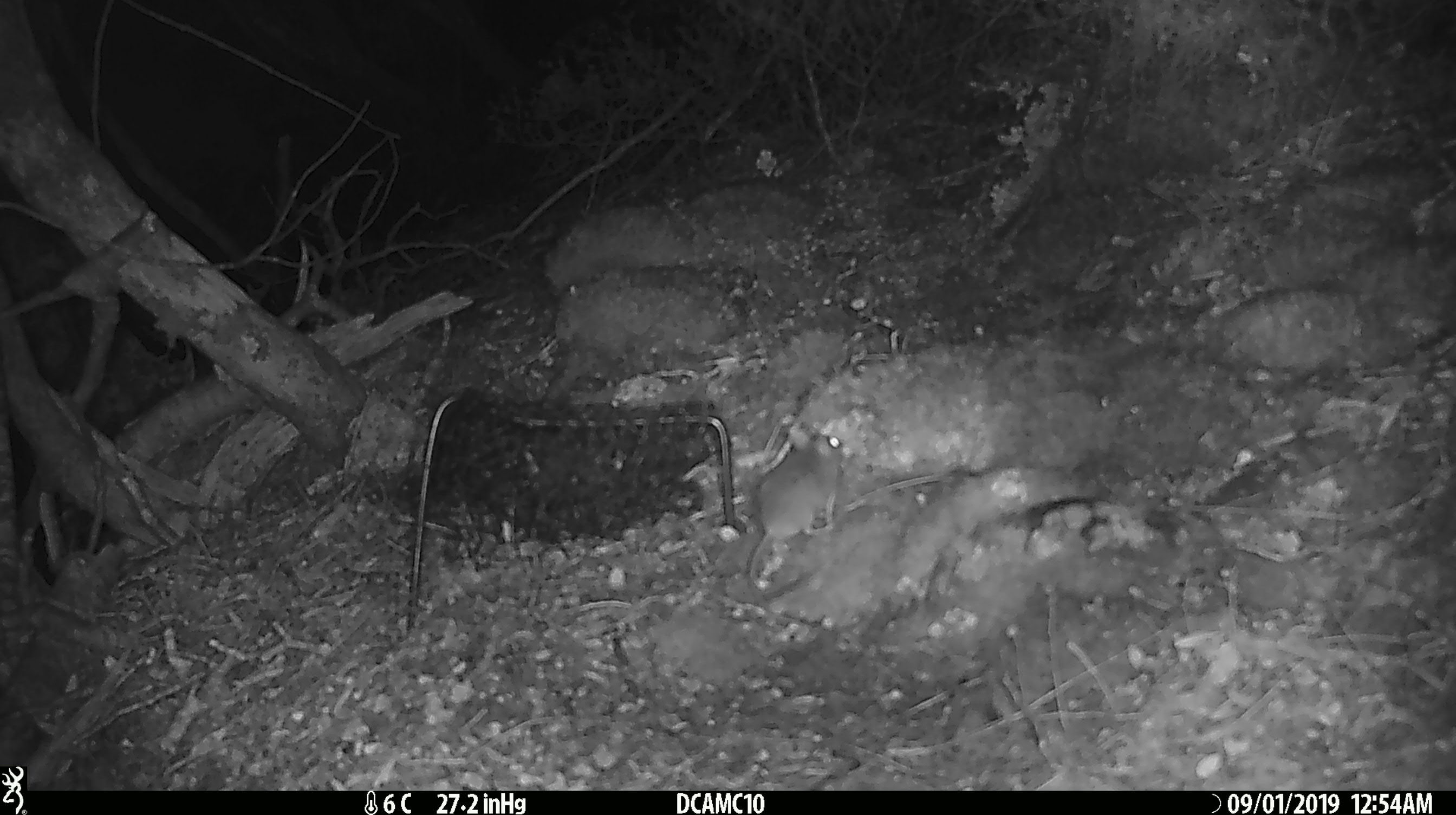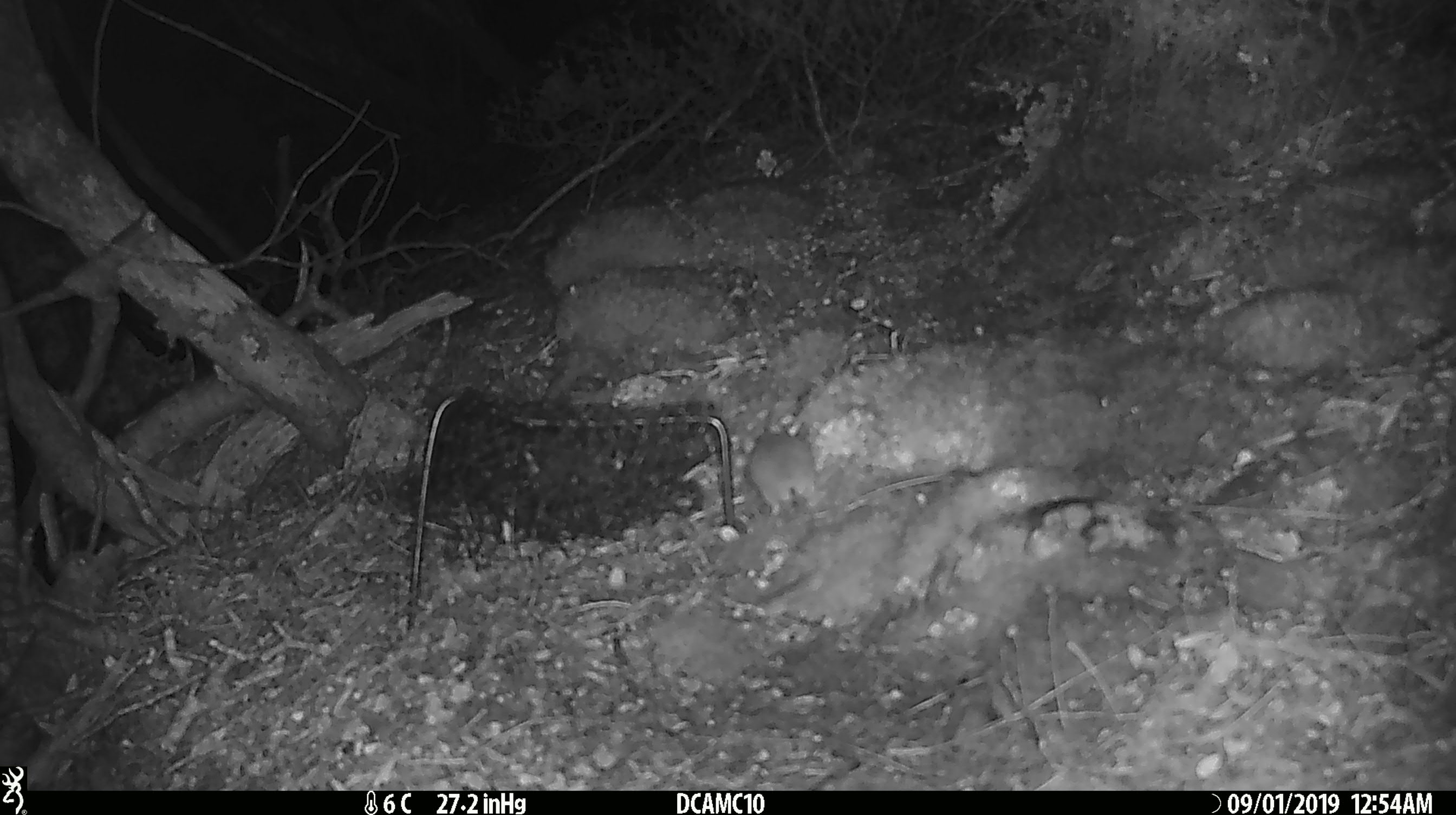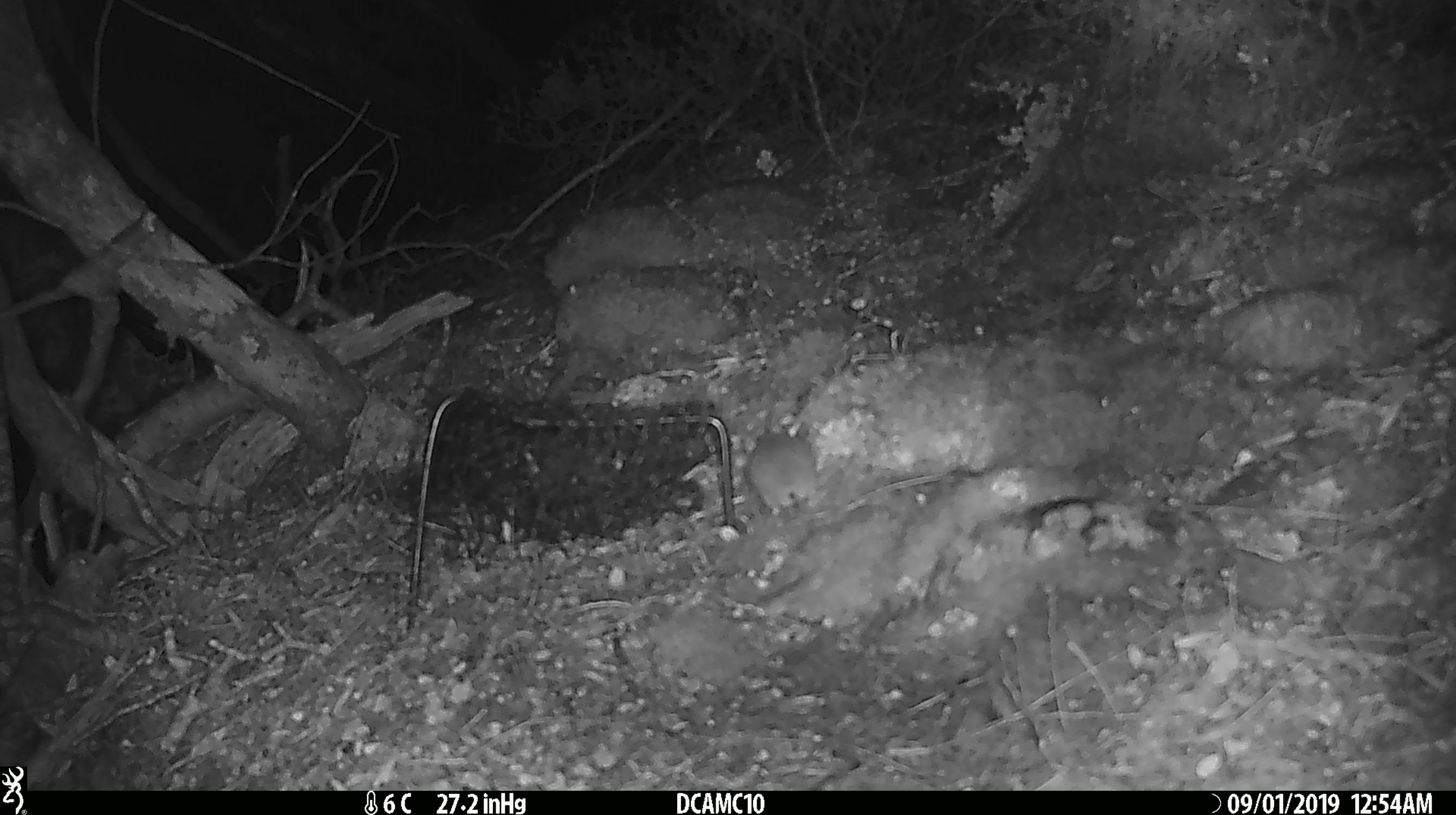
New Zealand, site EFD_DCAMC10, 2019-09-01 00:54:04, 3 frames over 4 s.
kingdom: Animalia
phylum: Chordata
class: Mammalia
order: Rodentia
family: Muridae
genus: Mus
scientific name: Mus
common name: mouse